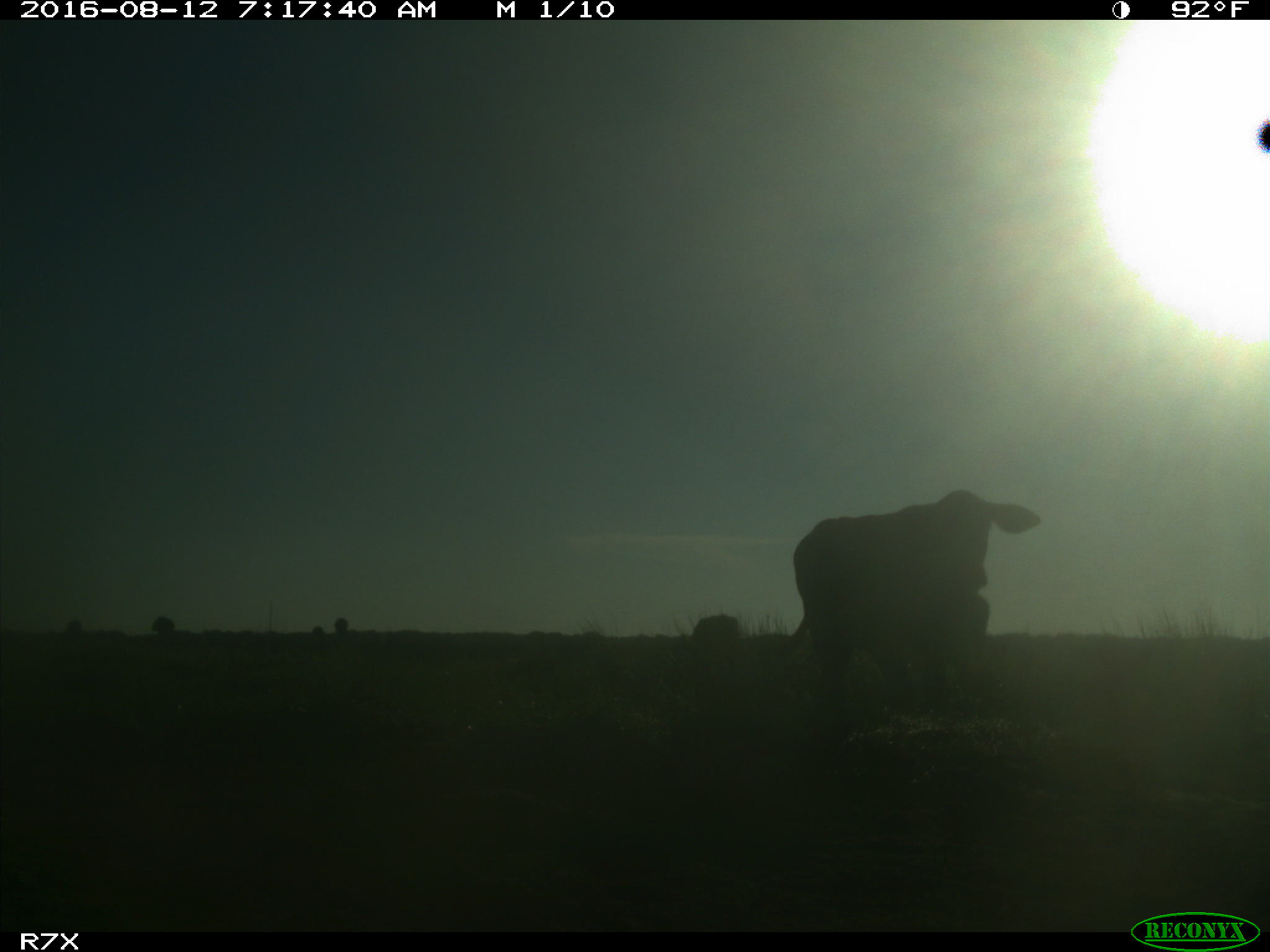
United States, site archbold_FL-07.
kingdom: Animalia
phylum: Chordata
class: Mammalia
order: Artiodactyla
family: Bovidae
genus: Bos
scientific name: Bos taurus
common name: domestic cow